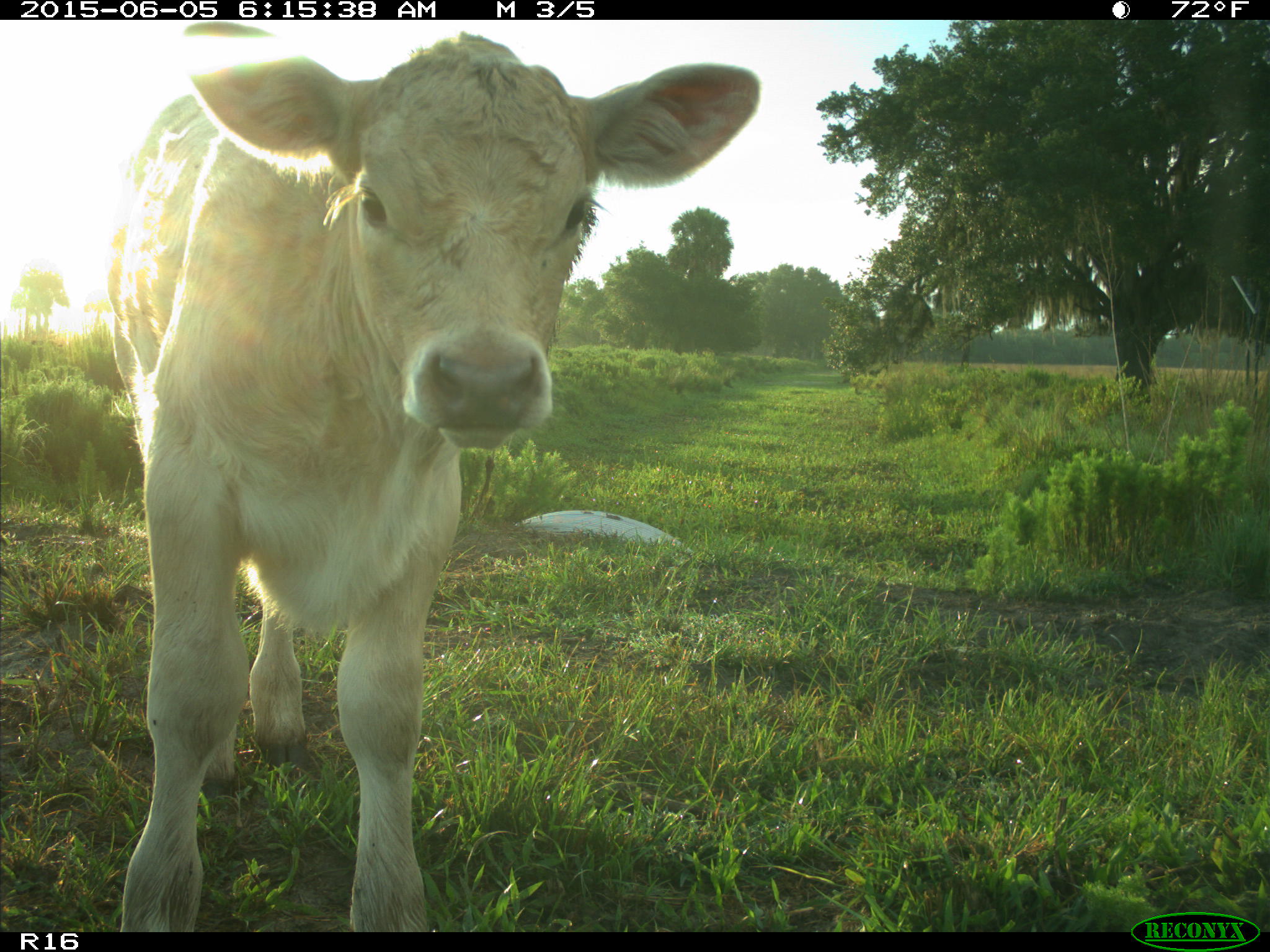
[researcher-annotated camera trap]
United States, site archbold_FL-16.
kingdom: Animalia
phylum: Chordata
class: Mammalia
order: Artiodactyla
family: Bovidae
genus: Bos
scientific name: Bos taurus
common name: domestic cow